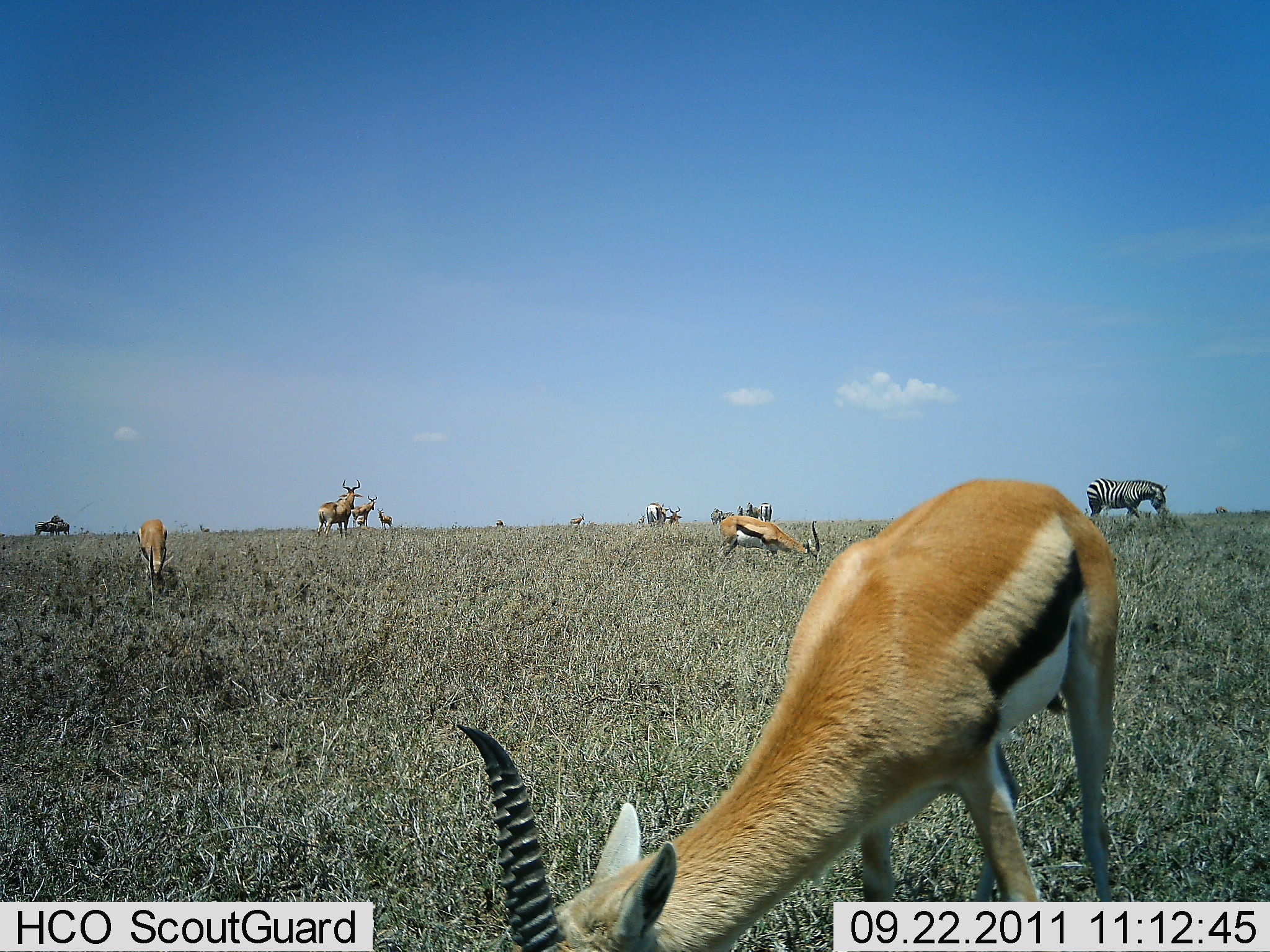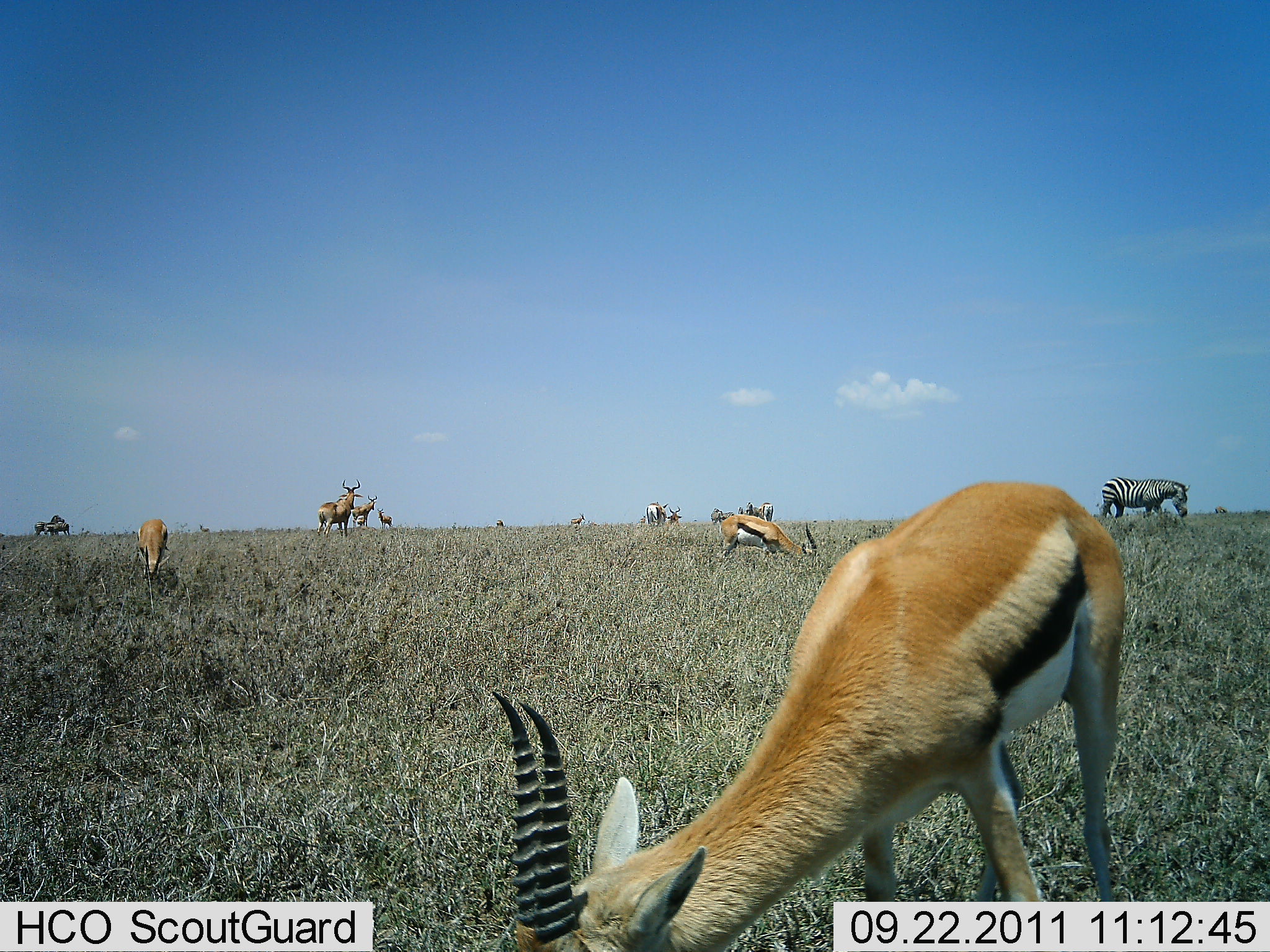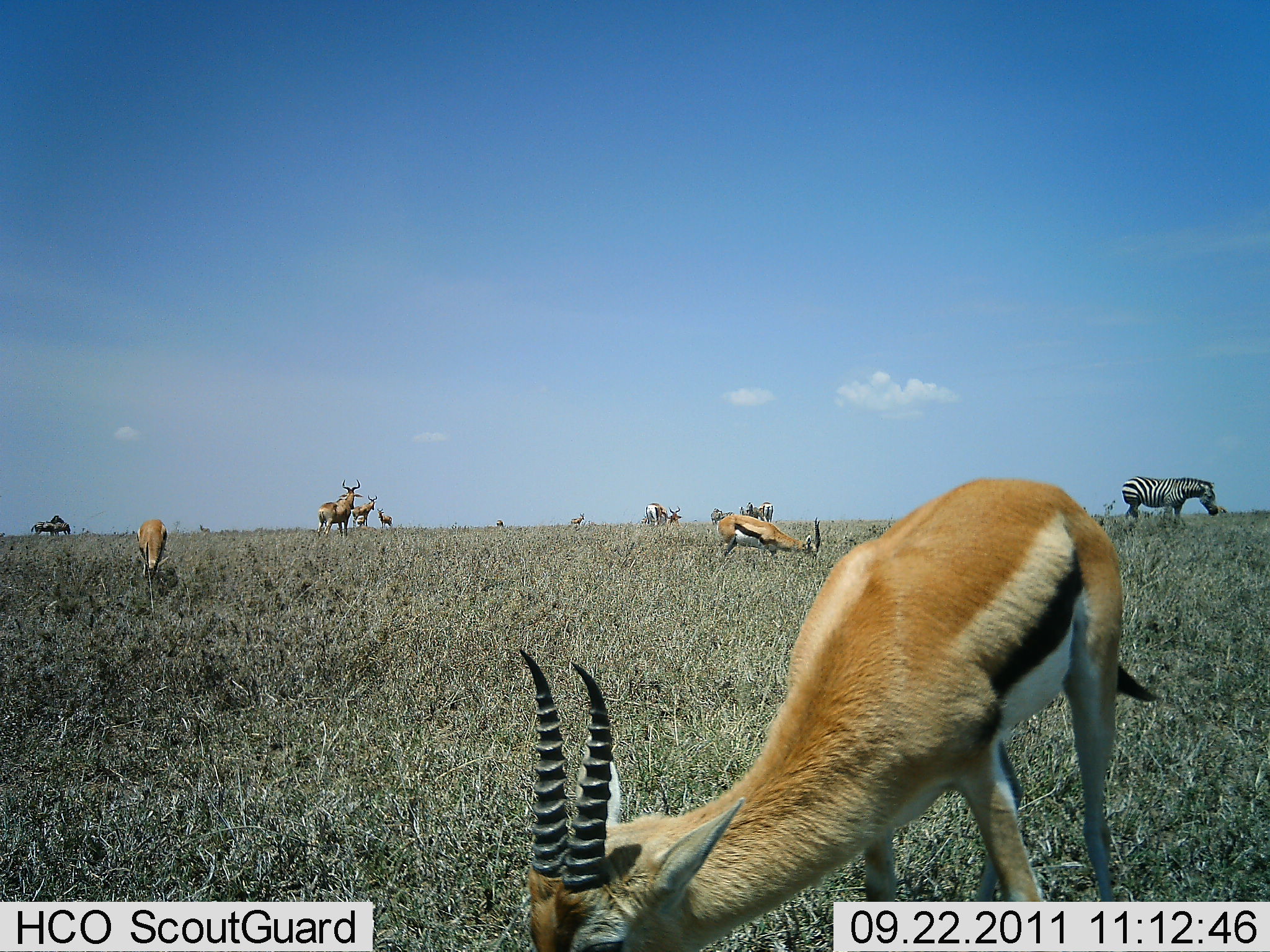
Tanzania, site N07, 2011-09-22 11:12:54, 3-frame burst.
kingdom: Animalia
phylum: Chordata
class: Mammalia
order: Artiodactyla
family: Bovidae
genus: Eudorcas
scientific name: Eudorcas thomsonii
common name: thomson's gazelle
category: gazellethomsons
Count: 6.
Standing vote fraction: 29%.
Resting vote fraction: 0%.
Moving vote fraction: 4%.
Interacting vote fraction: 0%.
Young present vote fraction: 0%.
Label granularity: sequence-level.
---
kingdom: Animalia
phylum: Chordata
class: Mammalia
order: Artiodactyla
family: Bovidae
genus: Alcelaphus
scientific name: Alcelaphus buselaphus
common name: hartebeest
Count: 3.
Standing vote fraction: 100%.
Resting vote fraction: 0%.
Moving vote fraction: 0%.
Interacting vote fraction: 0%.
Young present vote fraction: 0%.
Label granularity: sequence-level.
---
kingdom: Animalia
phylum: Chordata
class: Mammalia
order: Perissodactyla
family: Equidae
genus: Equus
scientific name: Equus quagga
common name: plains zebra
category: zebra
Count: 1.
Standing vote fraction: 45%.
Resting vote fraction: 0%.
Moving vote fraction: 18%.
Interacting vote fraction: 0%.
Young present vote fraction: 0%.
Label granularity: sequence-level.